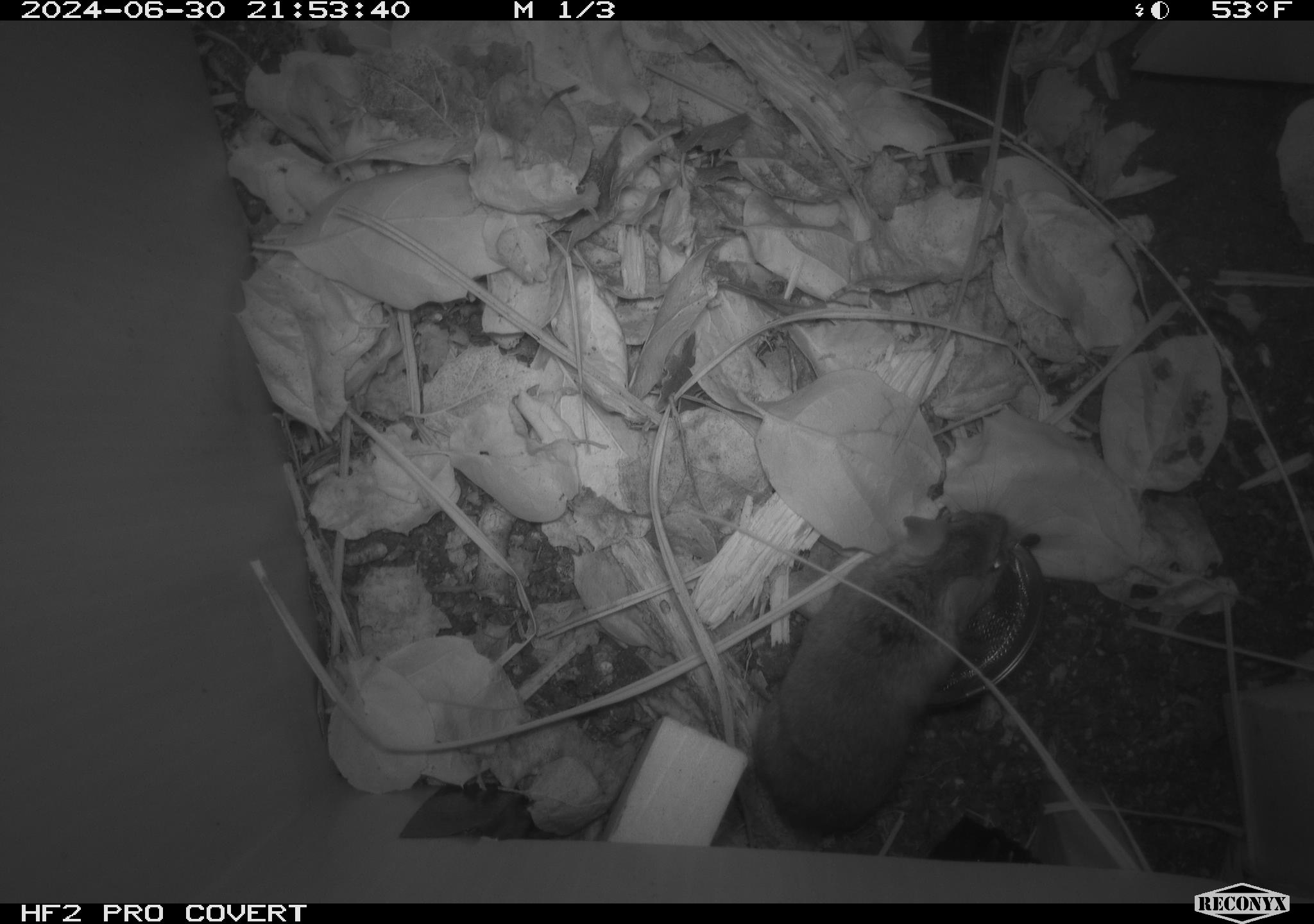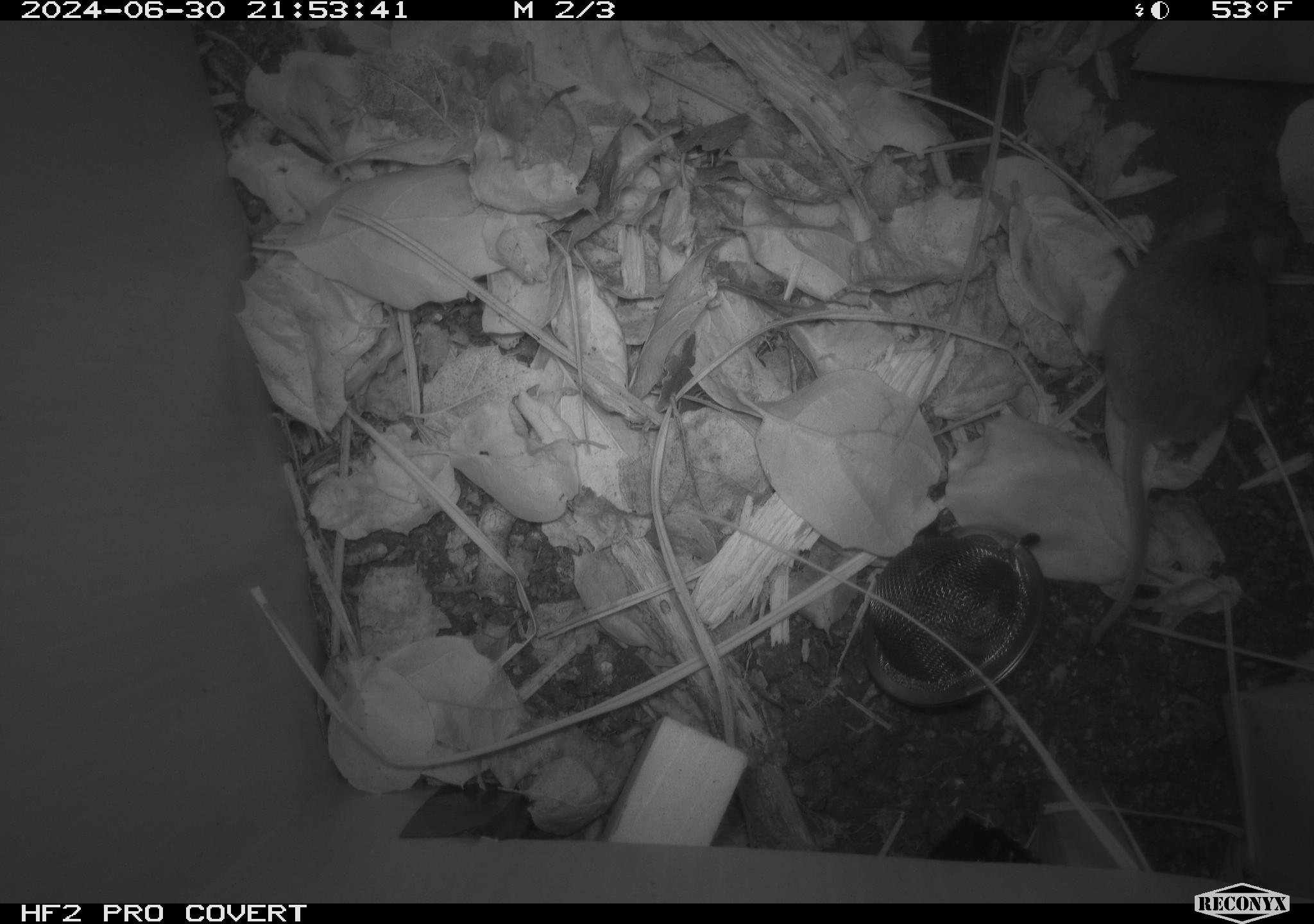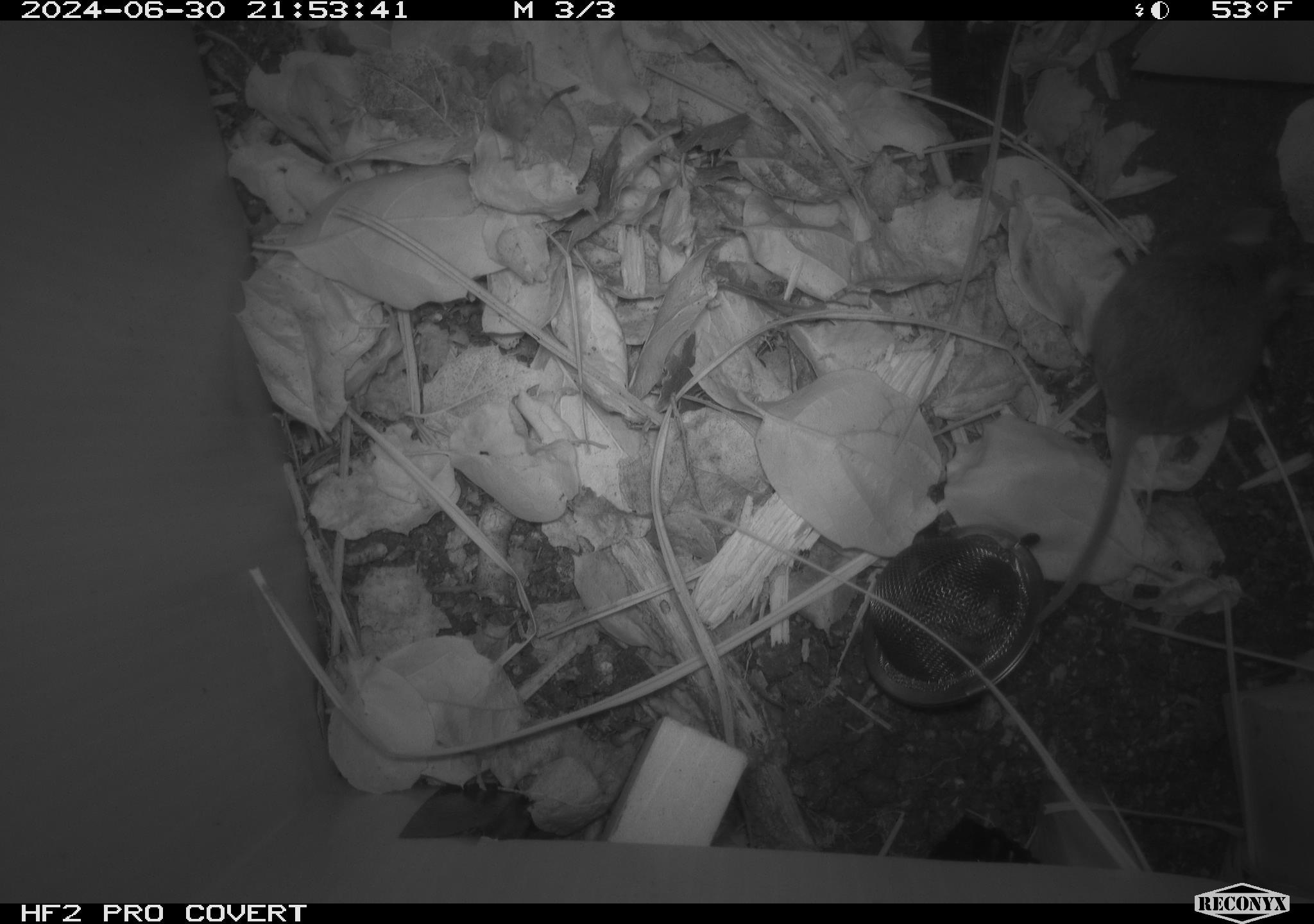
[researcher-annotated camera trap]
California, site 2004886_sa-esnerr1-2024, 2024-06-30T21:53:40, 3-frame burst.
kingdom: Animalia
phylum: Chordata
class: Mammalia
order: Rodentia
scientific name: Rodentia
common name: rodent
Rodent (Rodentia).